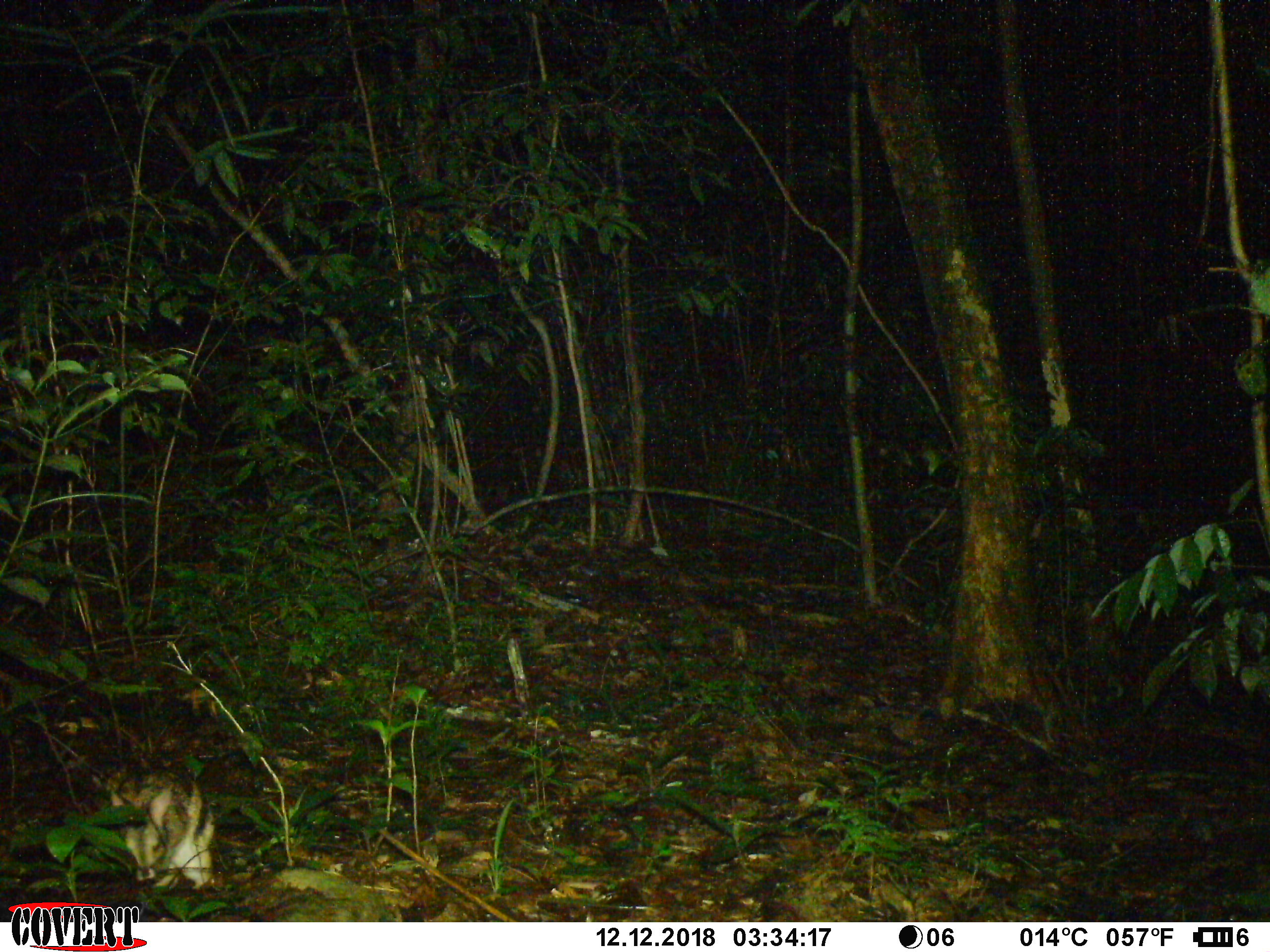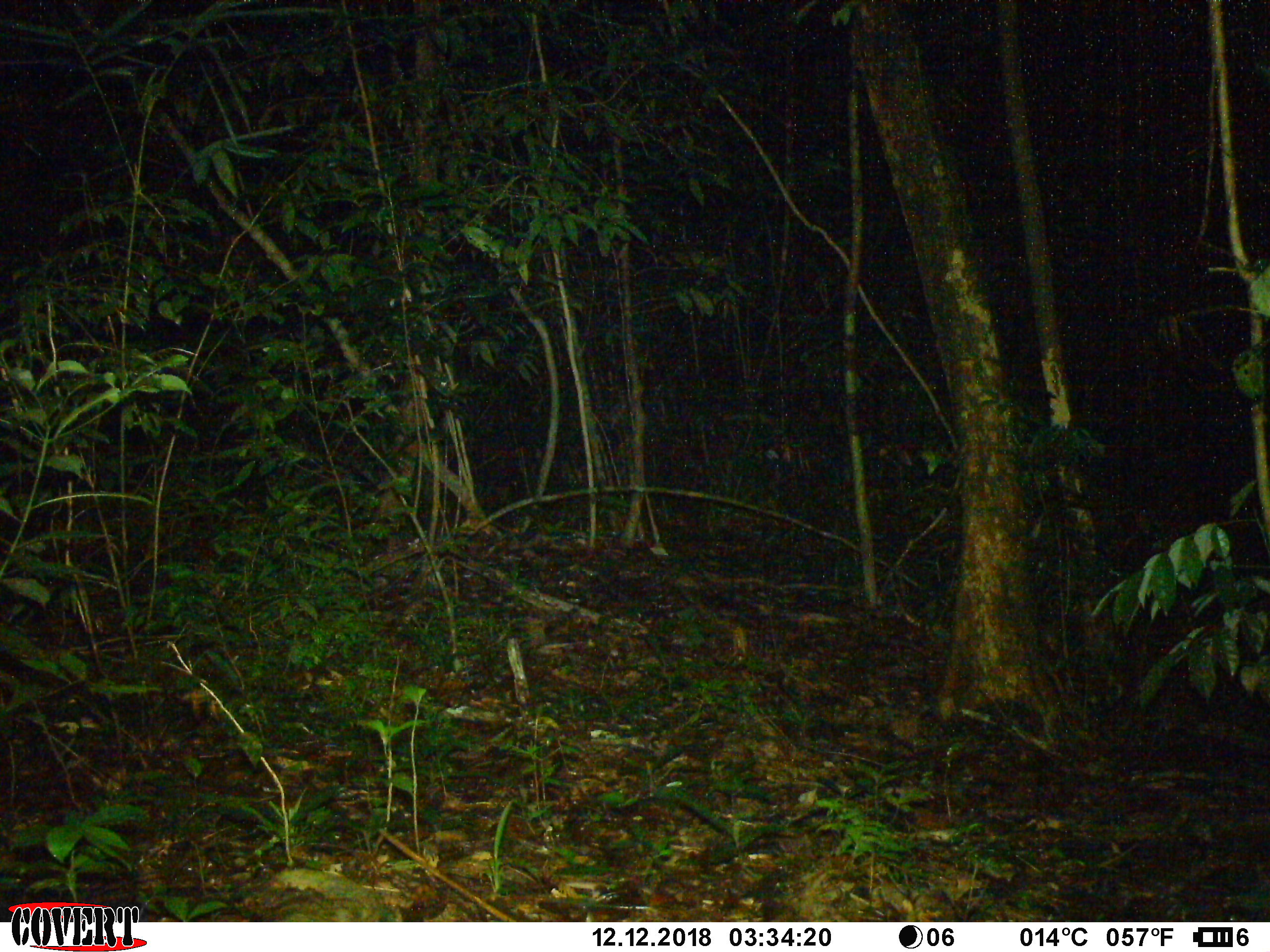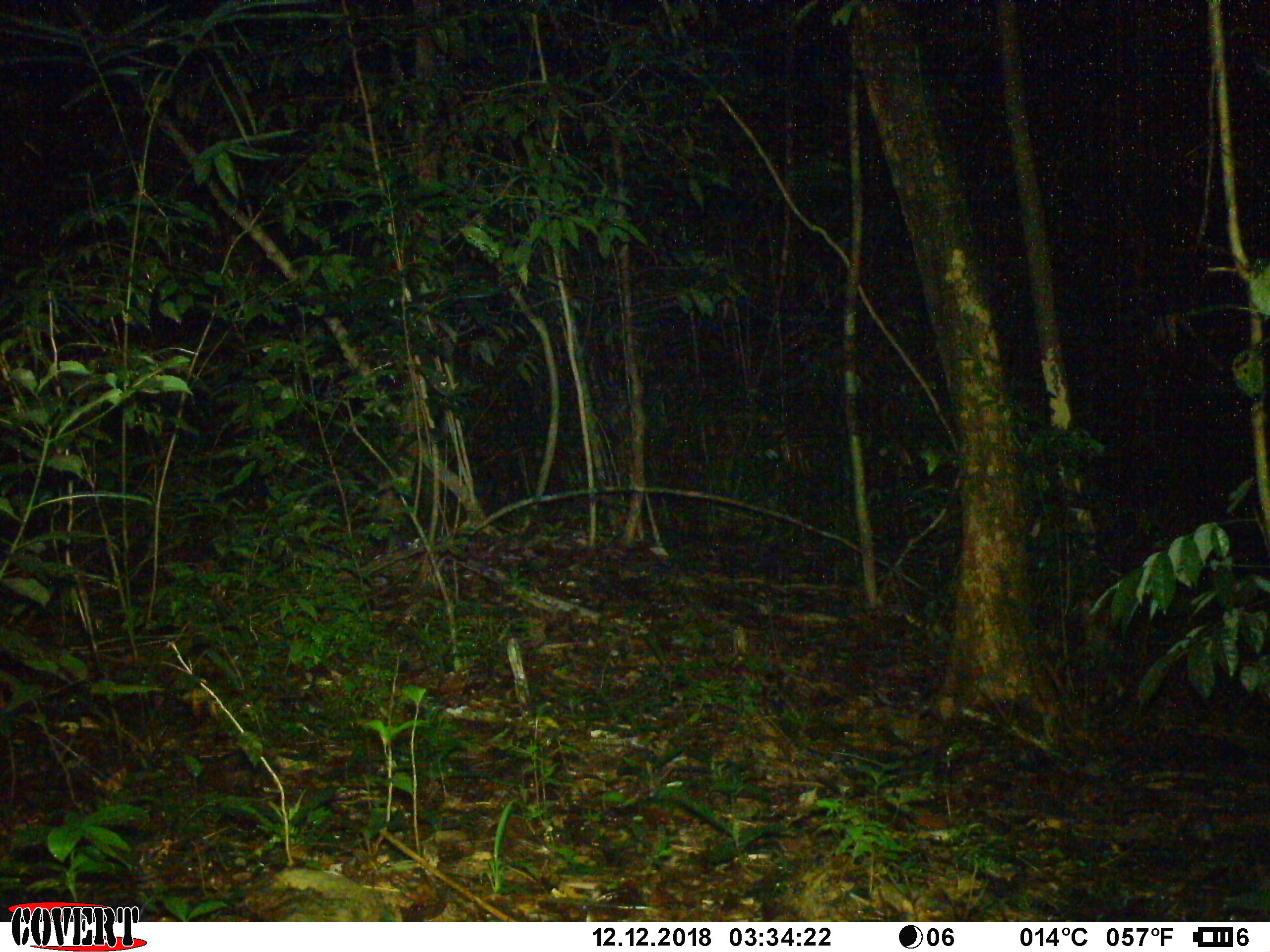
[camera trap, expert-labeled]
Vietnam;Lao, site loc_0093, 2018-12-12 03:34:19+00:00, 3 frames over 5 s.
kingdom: Animalia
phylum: Chordata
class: Mammalia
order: Lagomorpha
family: Leporidae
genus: Nesolagus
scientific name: Nesolagus timminsi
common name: annamite striped rabbit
Annamite striped rabbit (Nesolagus timminsi). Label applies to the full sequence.